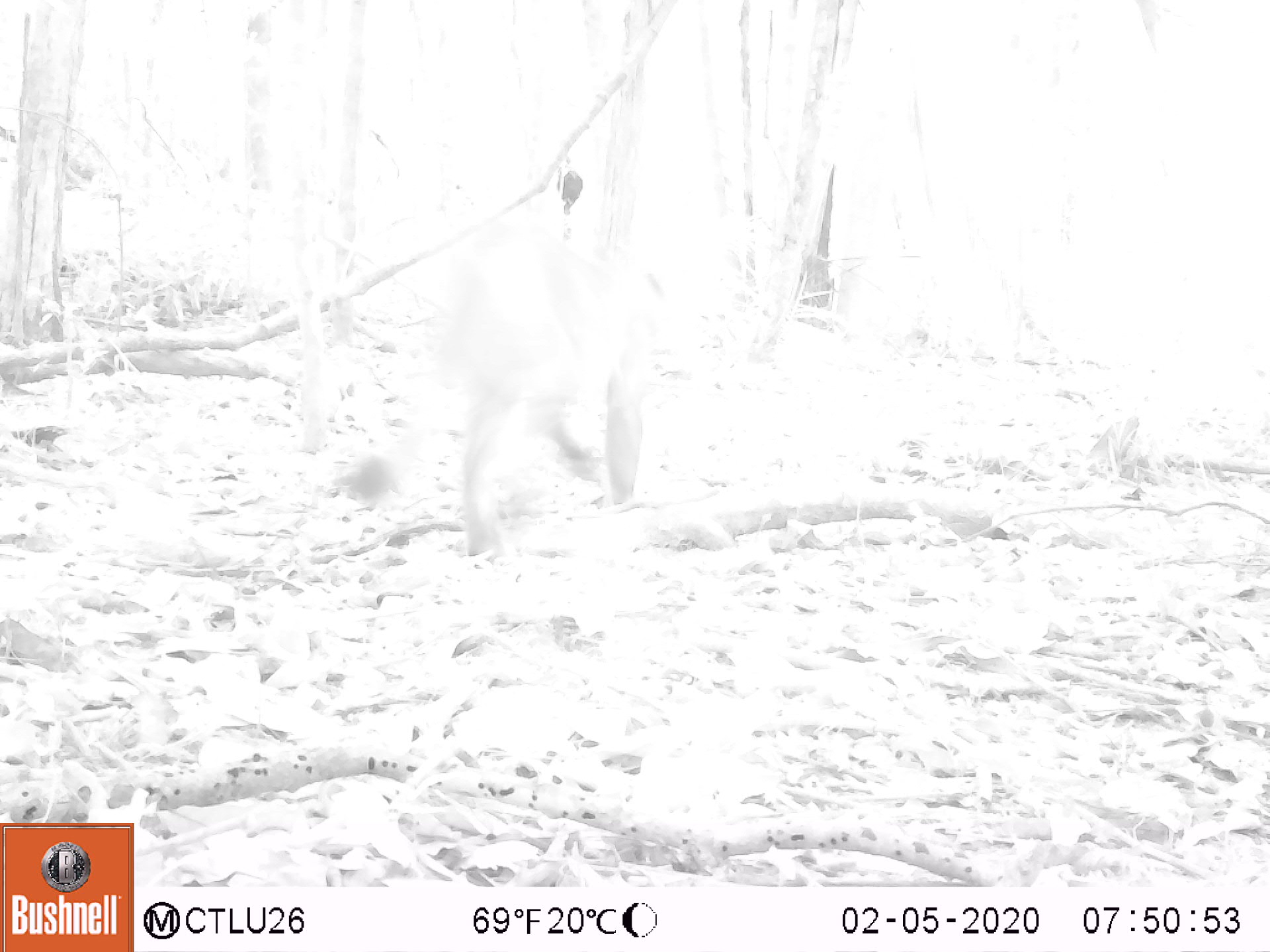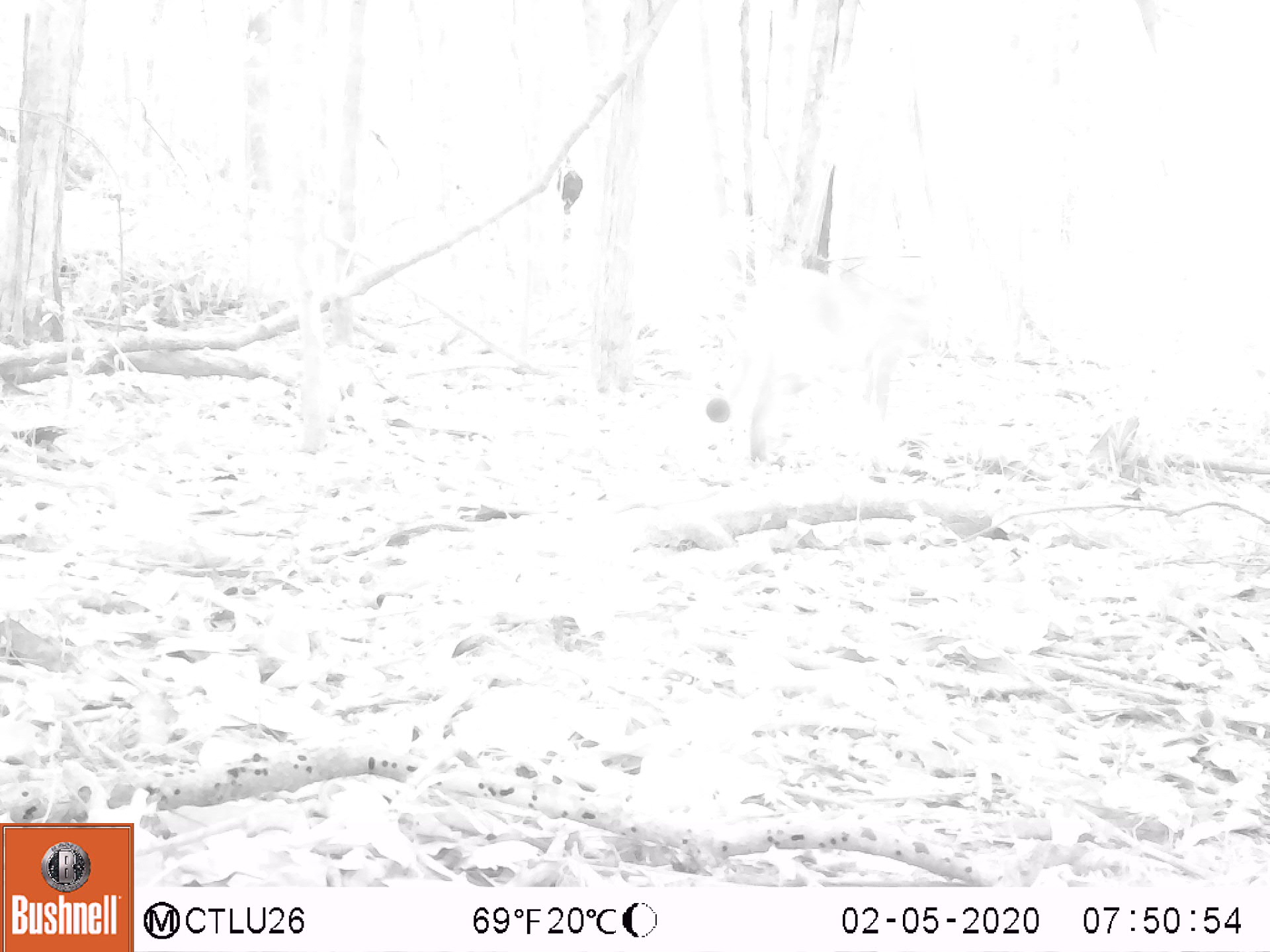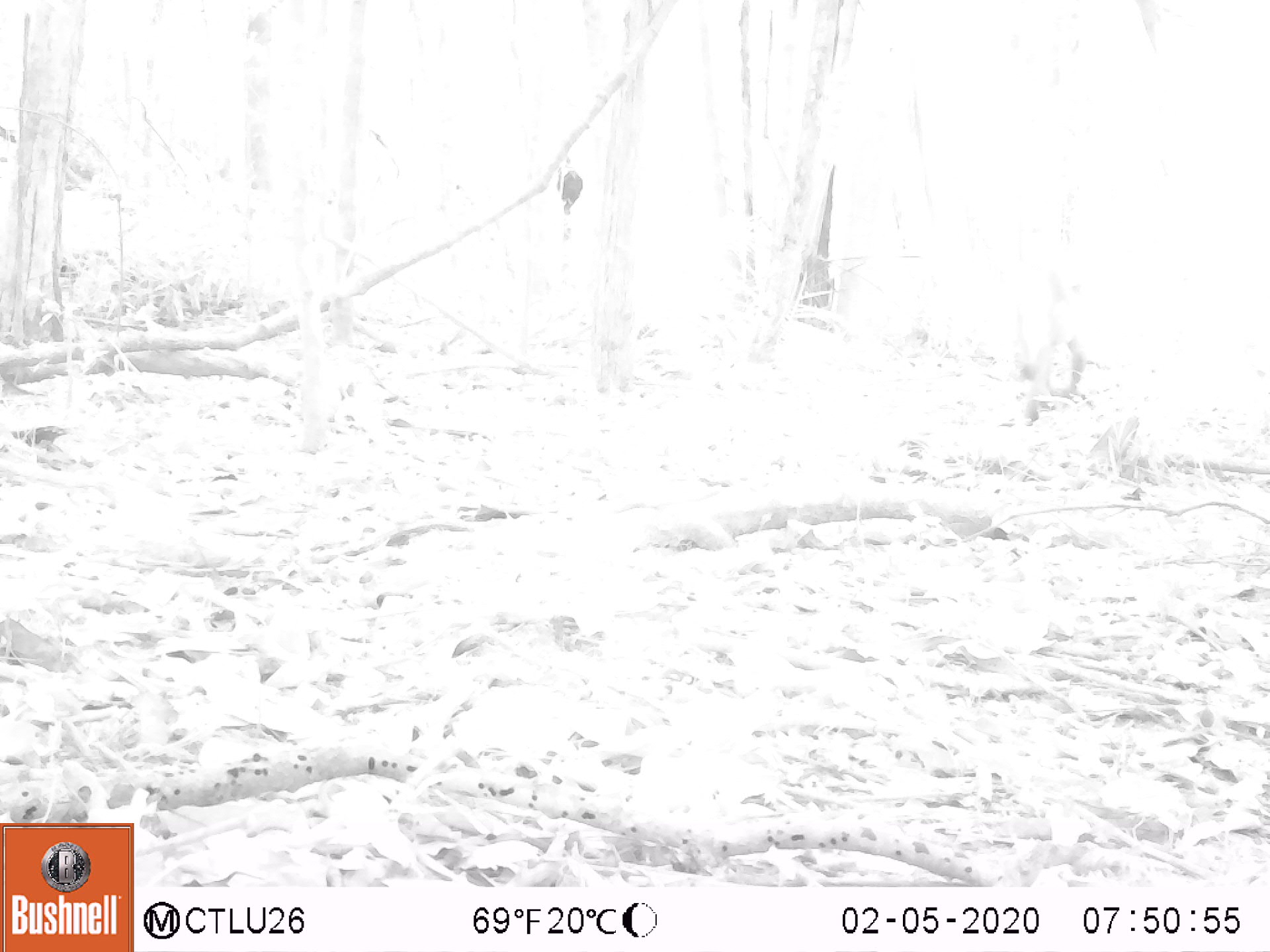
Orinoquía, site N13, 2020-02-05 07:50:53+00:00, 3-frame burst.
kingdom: Animalia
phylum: Chordata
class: Mammalia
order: Carnivora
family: Felidae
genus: Puma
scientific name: Puma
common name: puma